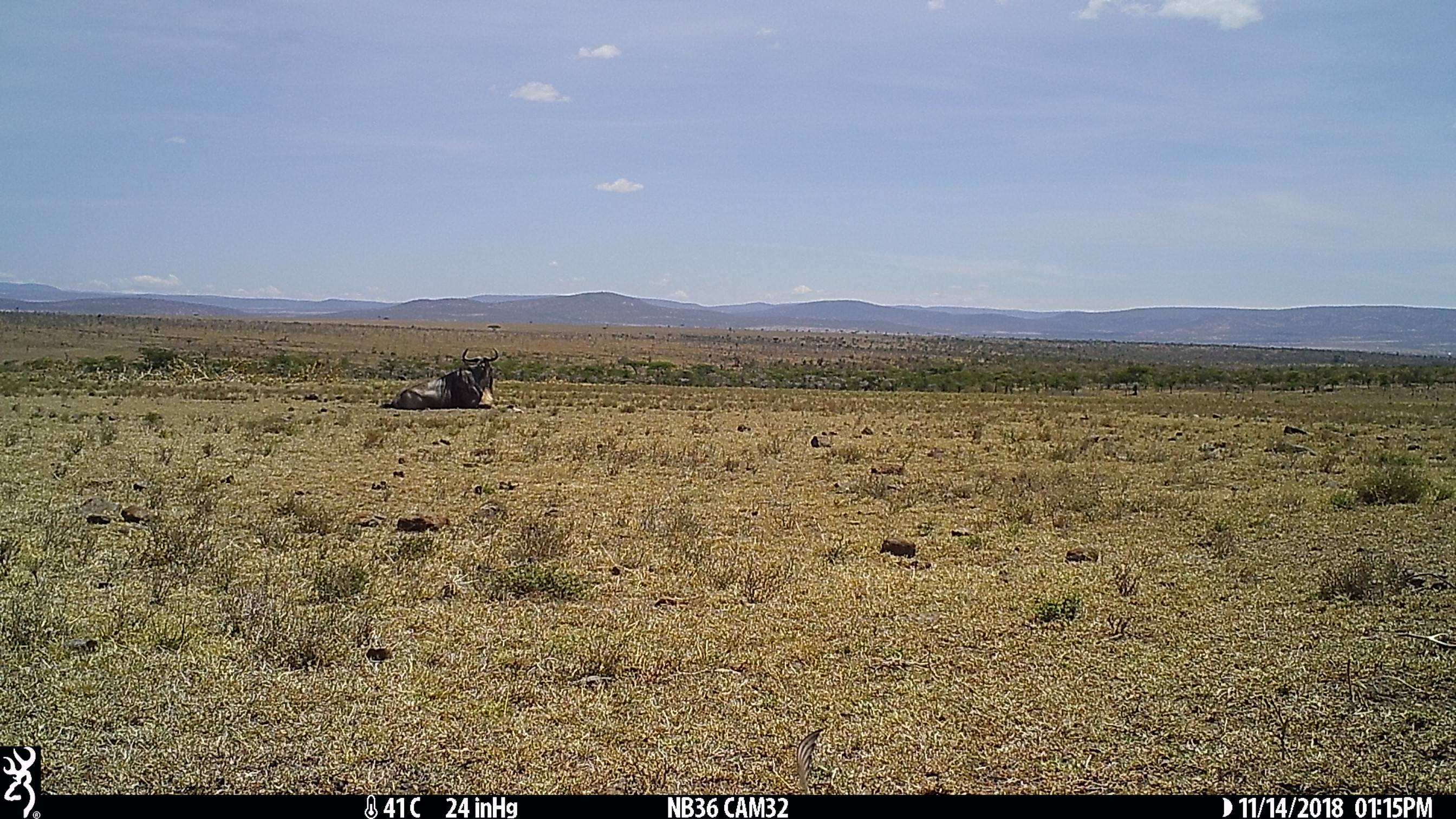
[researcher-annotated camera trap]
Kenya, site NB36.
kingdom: Animalia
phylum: Chordata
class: Mammalia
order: Artiodactyla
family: Bovidae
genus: Connochaetes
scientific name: Connochaetes taurinus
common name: blue wildebeest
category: wildebeest